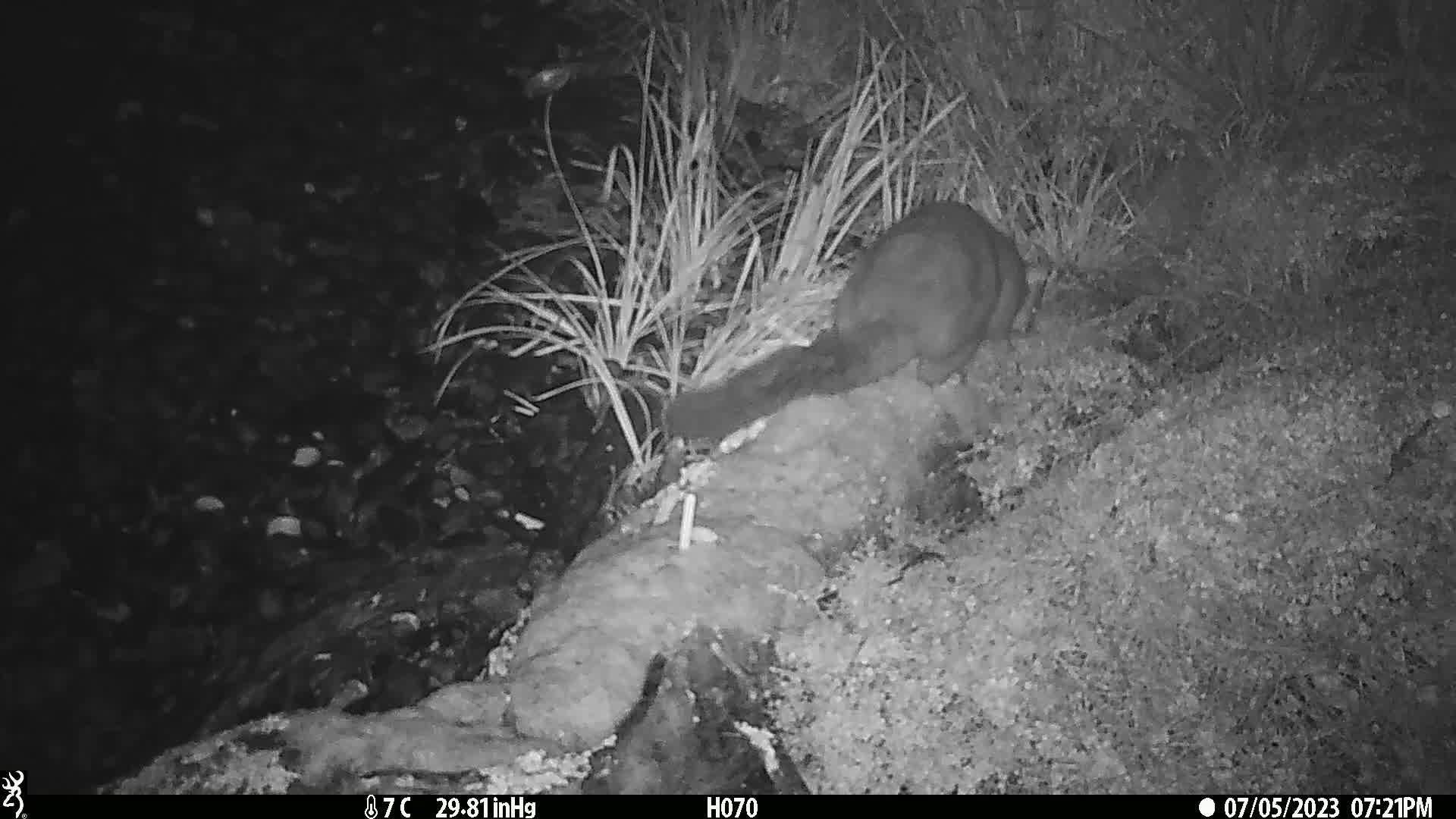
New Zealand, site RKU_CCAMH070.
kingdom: Animalia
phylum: Chordata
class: Mammalia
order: Diprotodontia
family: Phalangeridae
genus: Trichosurus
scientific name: Trichosurus vulpecula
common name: common brushtail possum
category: possum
Possum (common brushtail possum) (Trichosurus vulpecula).